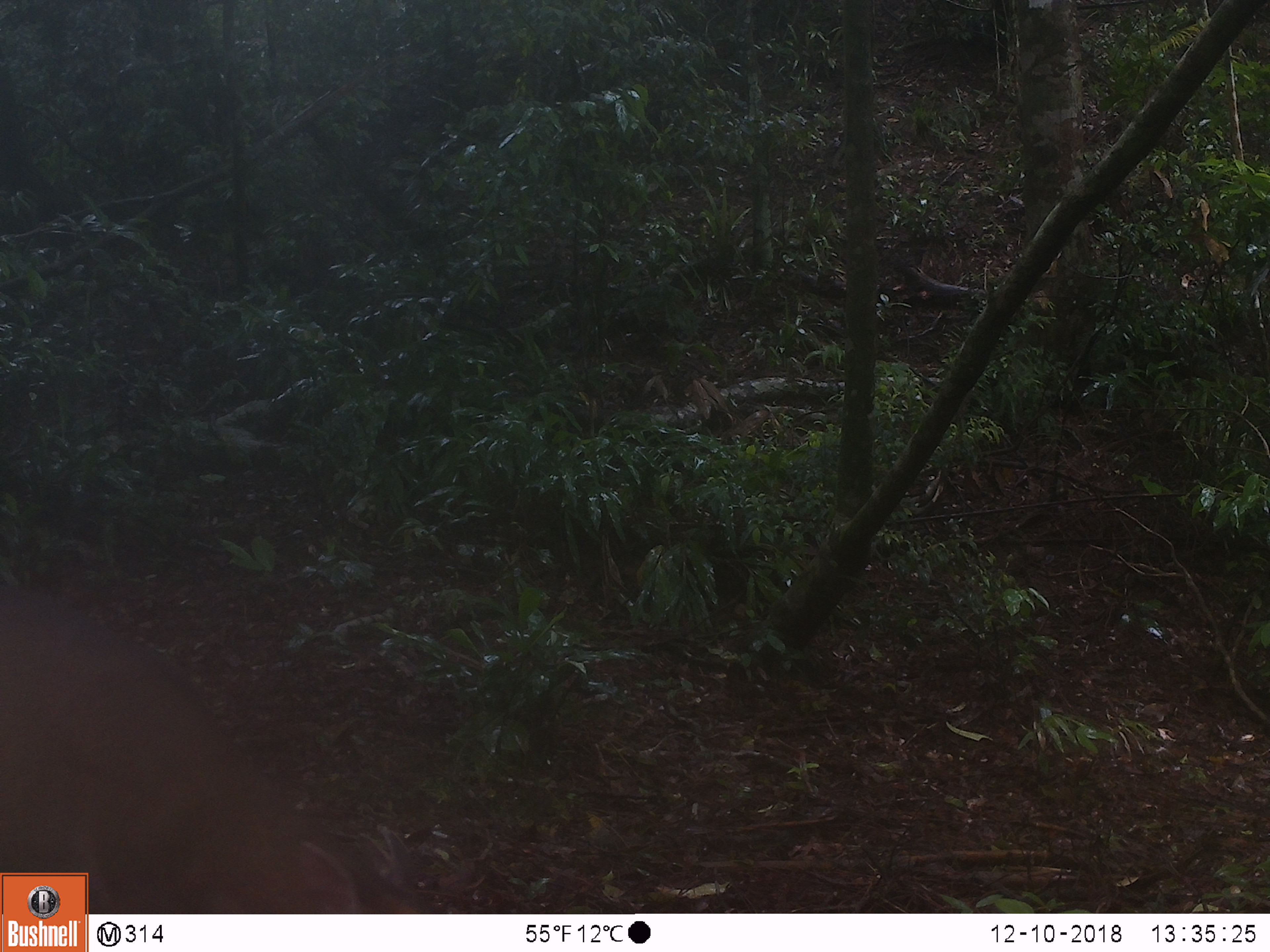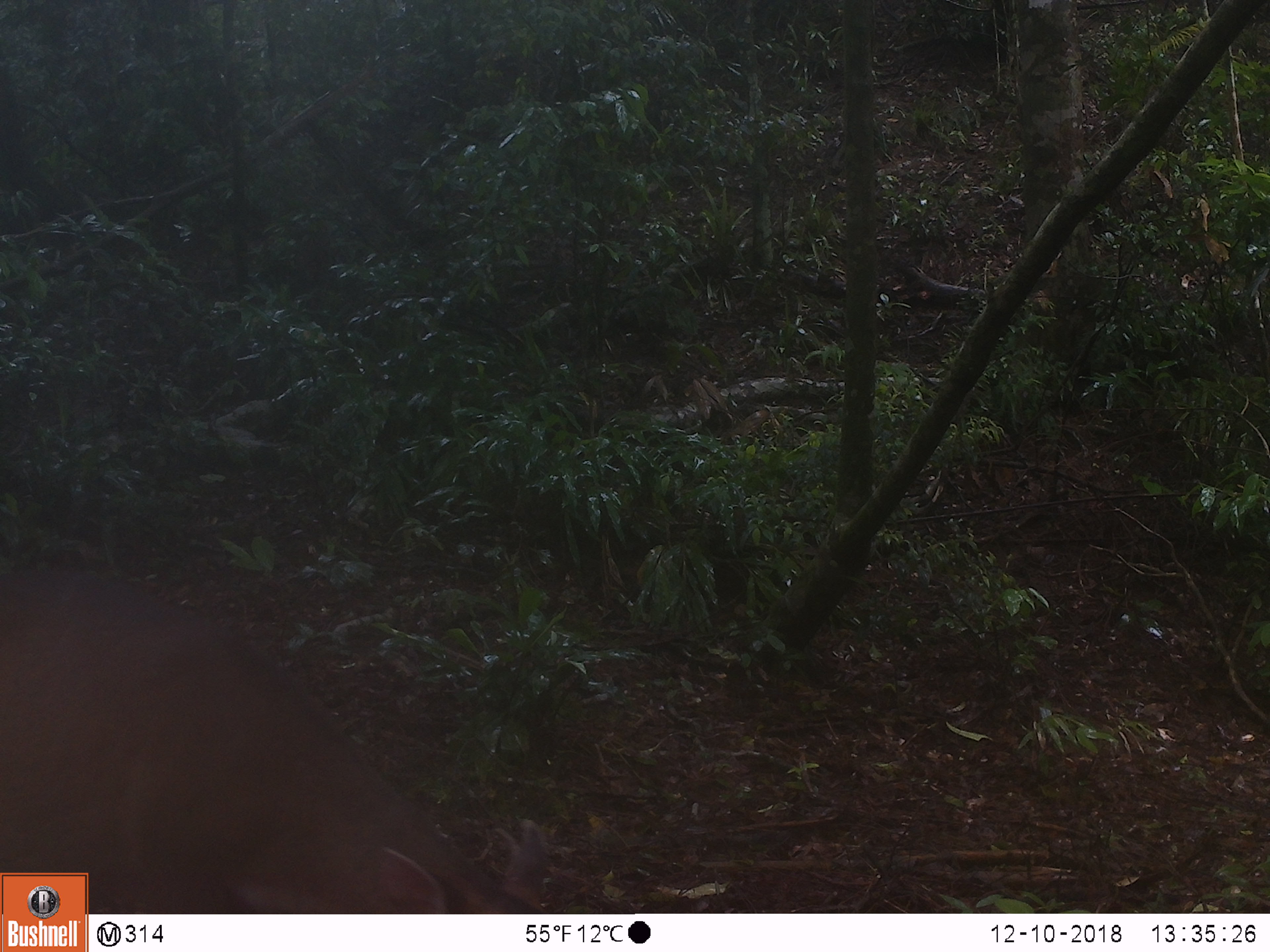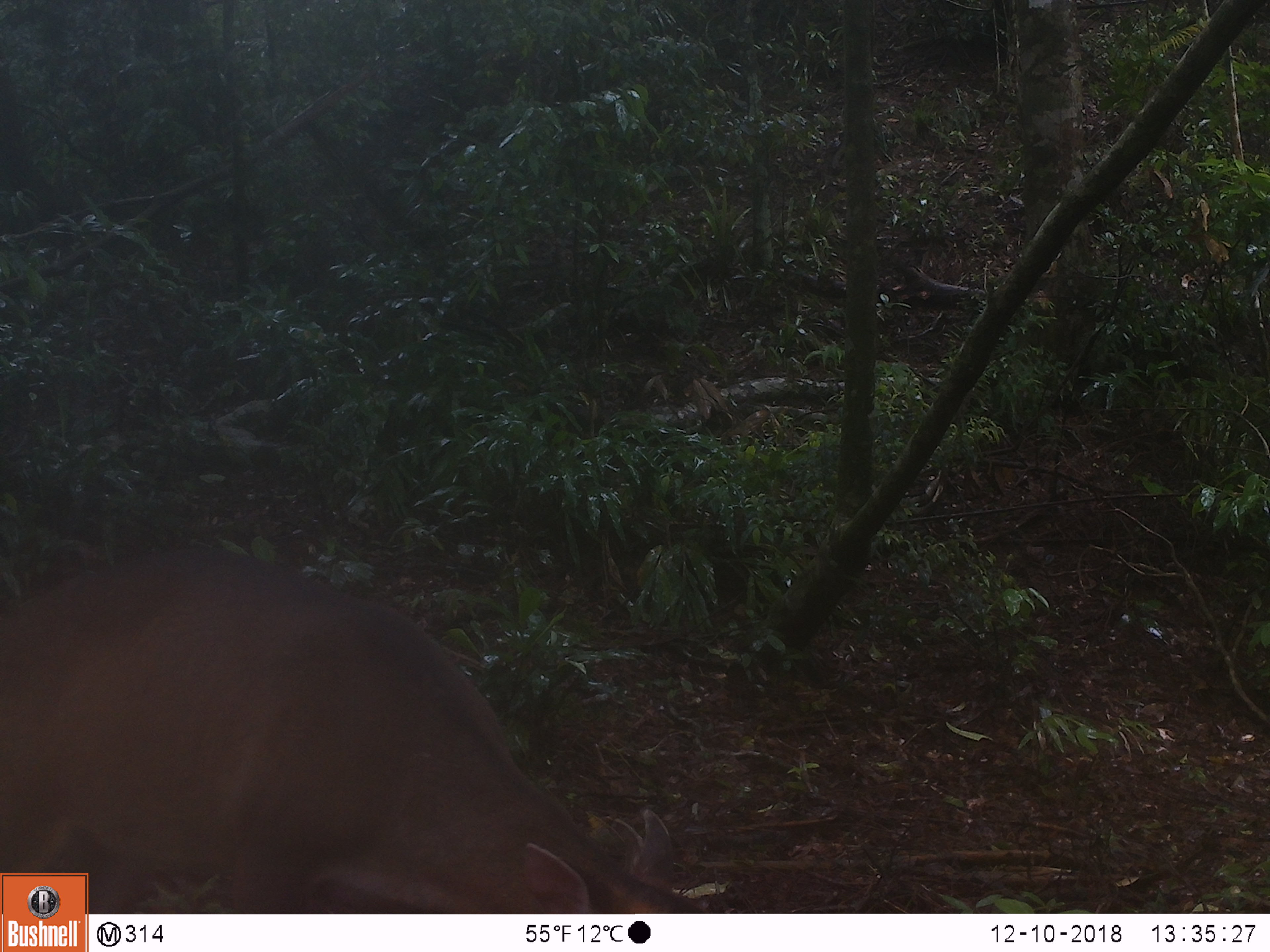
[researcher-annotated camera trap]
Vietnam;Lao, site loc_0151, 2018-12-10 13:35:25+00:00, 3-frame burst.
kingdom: Animalia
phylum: Chordata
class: Mammalia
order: Artiodactyla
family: Cervidae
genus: Muntiacus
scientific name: Muntiacus vuquangensis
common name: large-antlered muntjac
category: large antlered muntjac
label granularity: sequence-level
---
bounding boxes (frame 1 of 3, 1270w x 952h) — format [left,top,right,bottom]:
large antlered muntjac: [0,583,362,914]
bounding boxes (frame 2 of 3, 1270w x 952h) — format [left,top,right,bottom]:
large antlered muntjac: [0,560,497,914]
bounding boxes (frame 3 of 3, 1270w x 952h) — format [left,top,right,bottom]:
large antlered muntjac: [0,539,661,914]